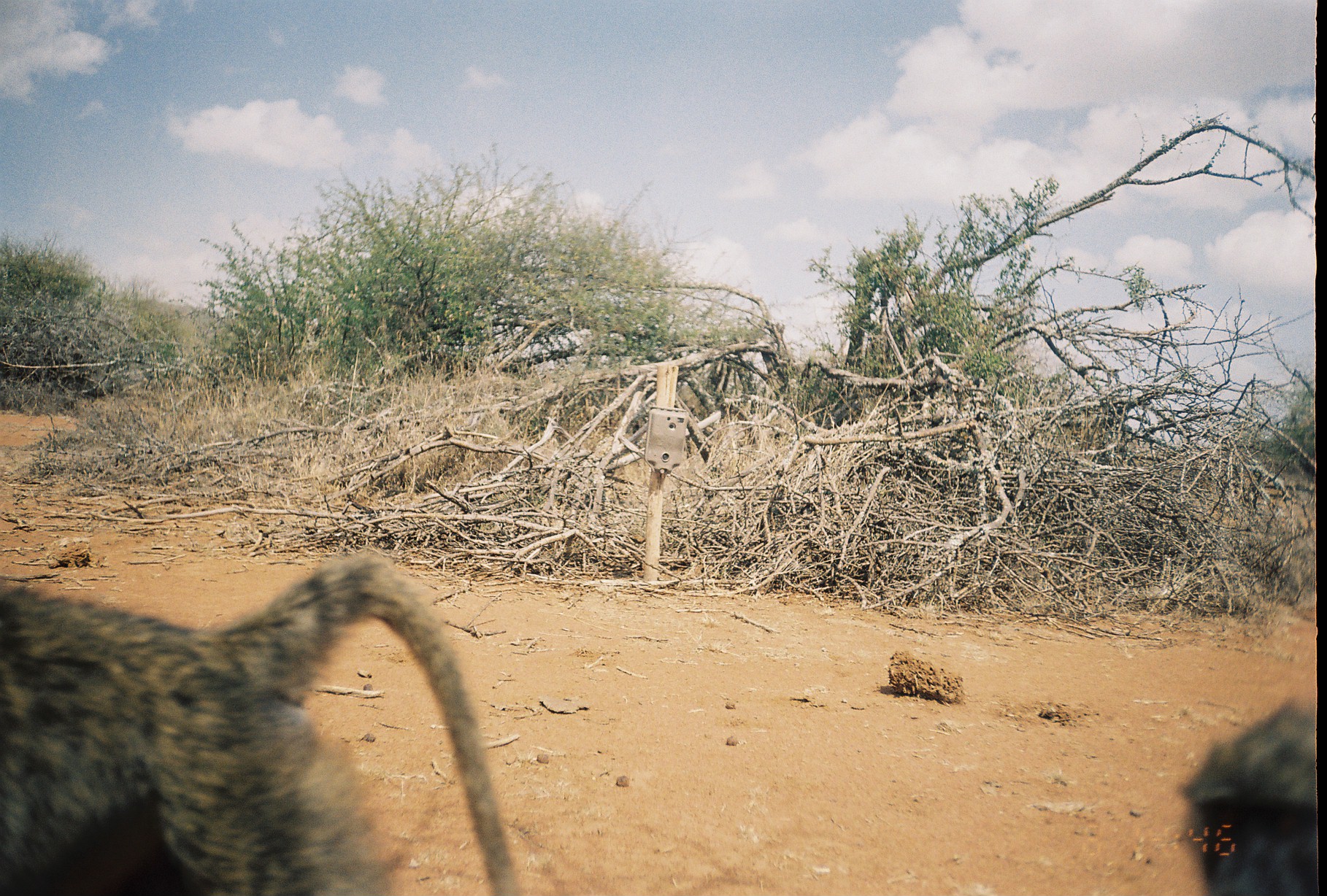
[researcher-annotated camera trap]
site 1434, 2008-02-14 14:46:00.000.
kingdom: Animalia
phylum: Chordata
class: Mammalia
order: Primates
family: Cercopithecidae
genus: Papio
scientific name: Papio anubis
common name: olive baboon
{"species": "Papio anubis (olive baboon)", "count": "2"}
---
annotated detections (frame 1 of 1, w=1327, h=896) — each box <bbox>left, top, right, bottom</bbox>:
papio anubis: <bbox>1, 554, 518, 896</bbox>; <bbox>1176, 693, 1321, 890</bbox>